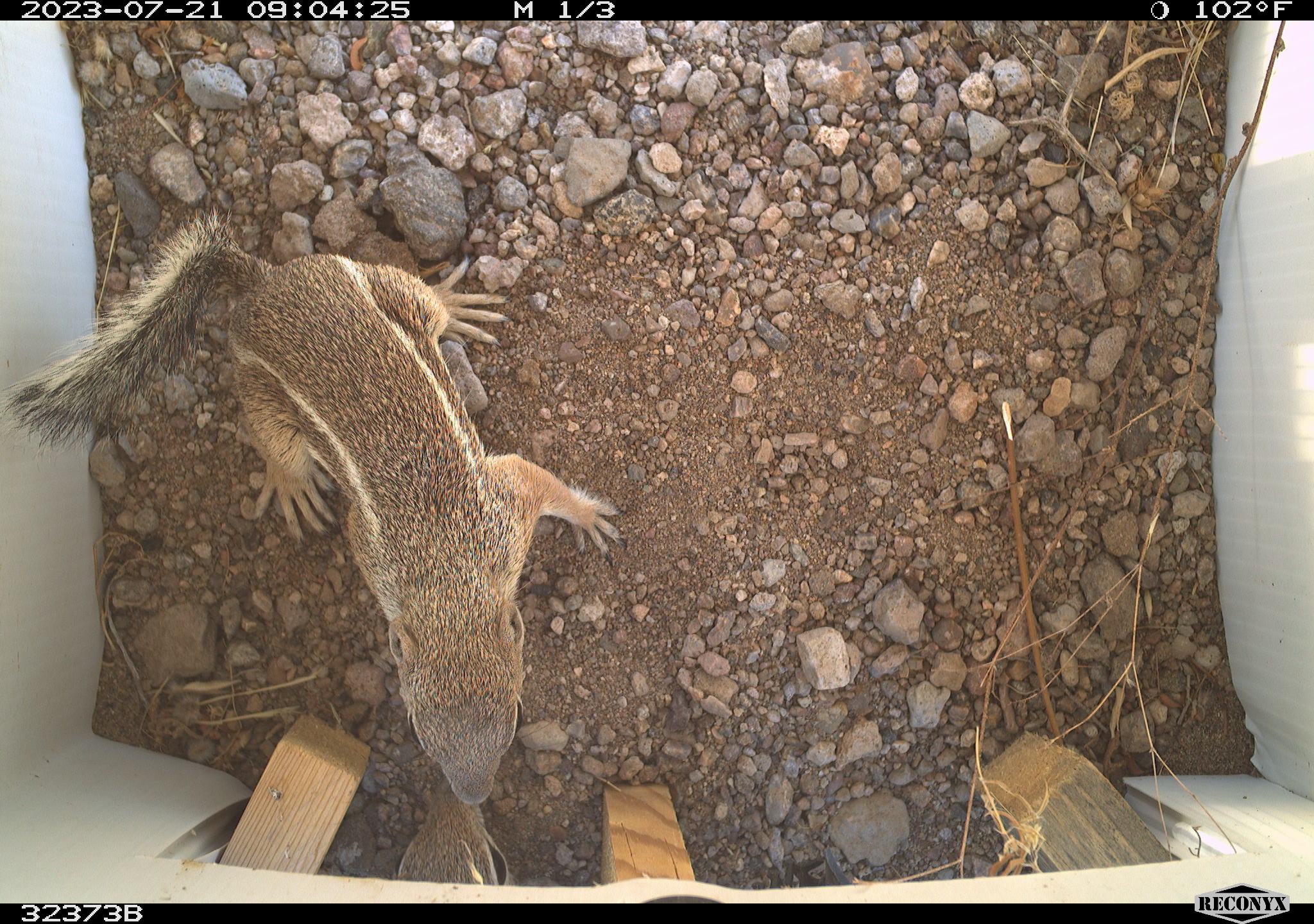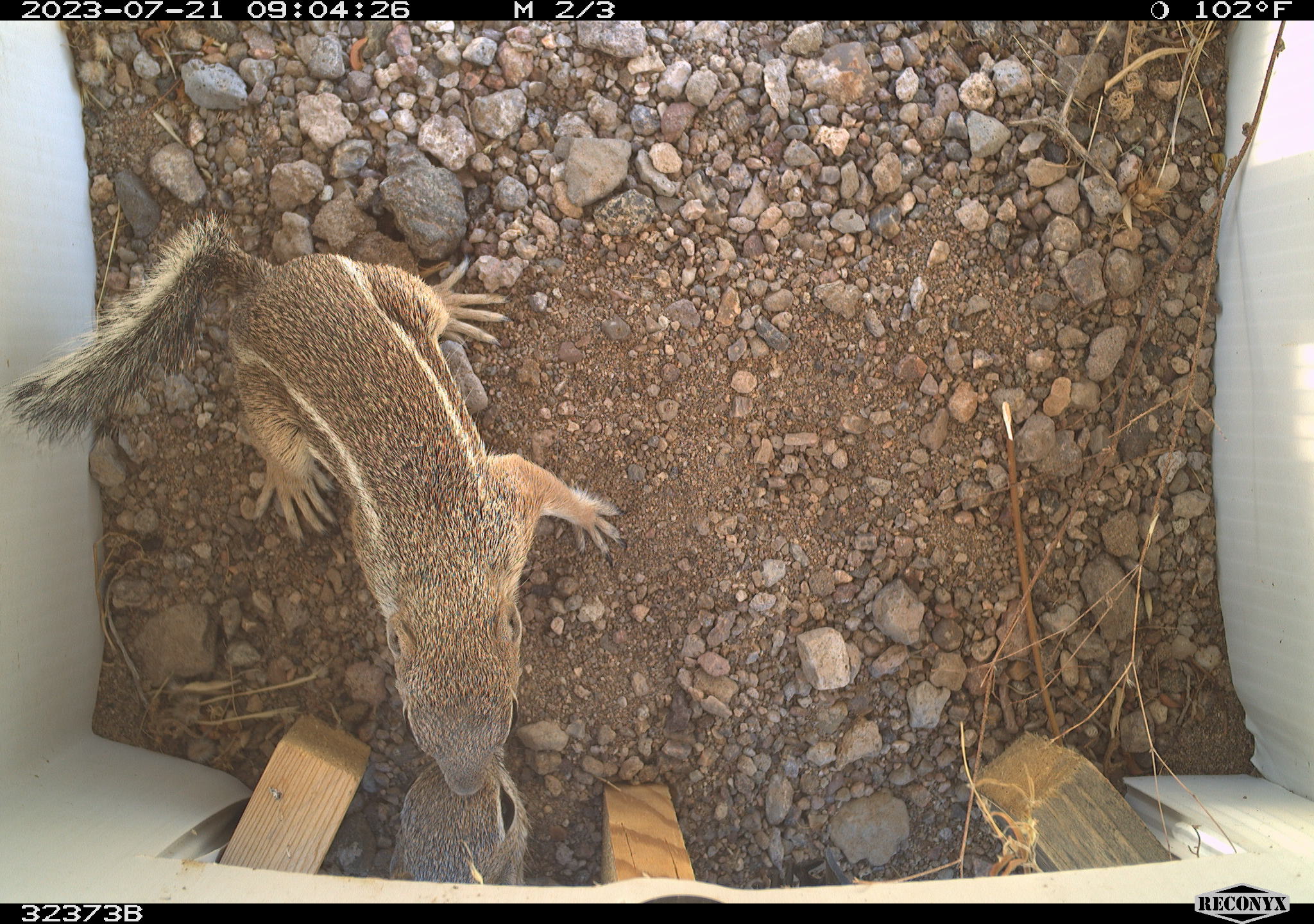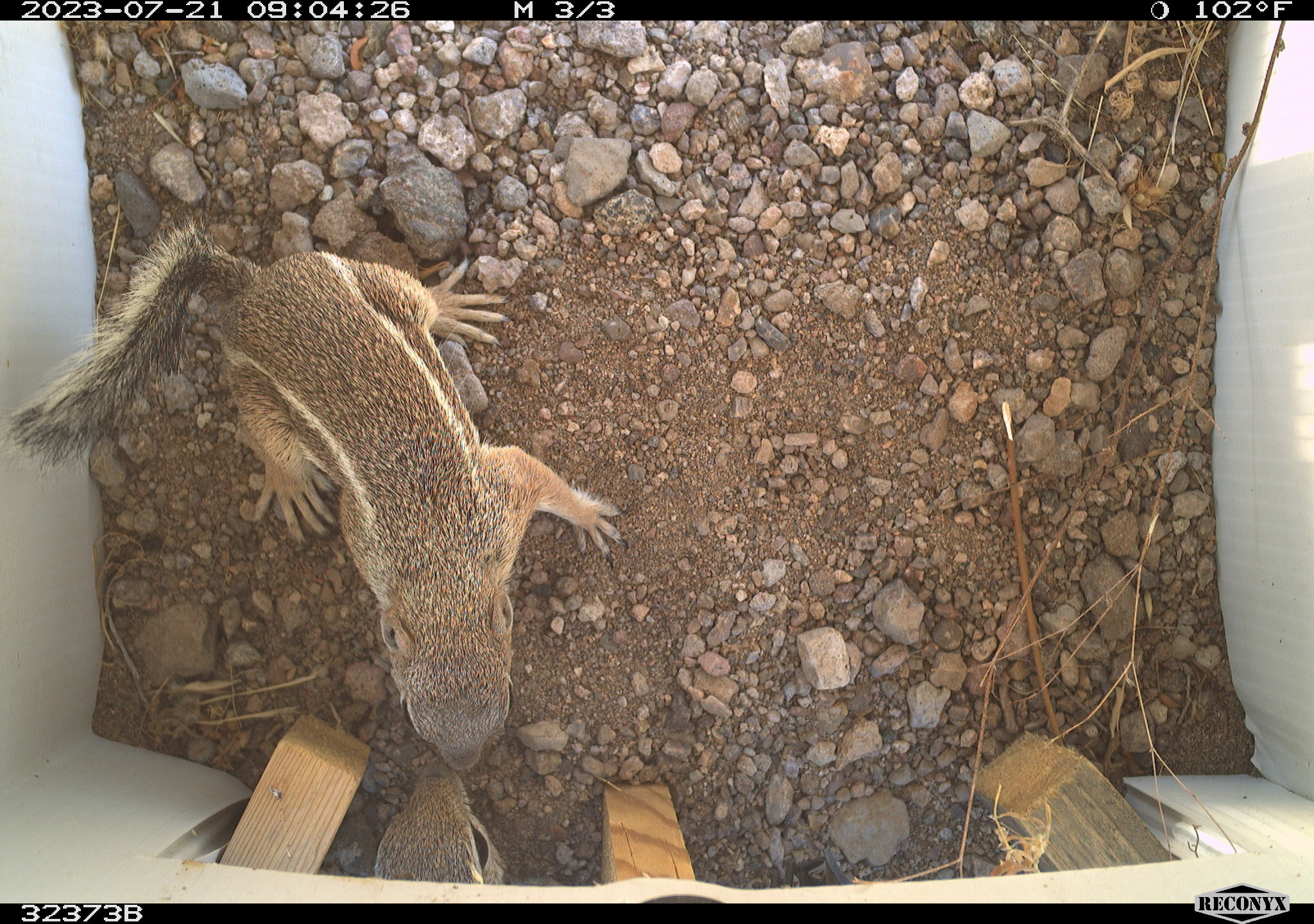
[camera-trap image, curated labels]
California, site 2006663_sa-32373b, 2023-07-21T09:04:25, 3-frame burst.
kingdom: Animalia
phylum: Chordata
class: Mammalia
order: Rodentia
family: Sciuridae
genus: Ammospermophilus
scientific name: Ammospermophilus leucurus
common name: white-tailed antelope squirrel